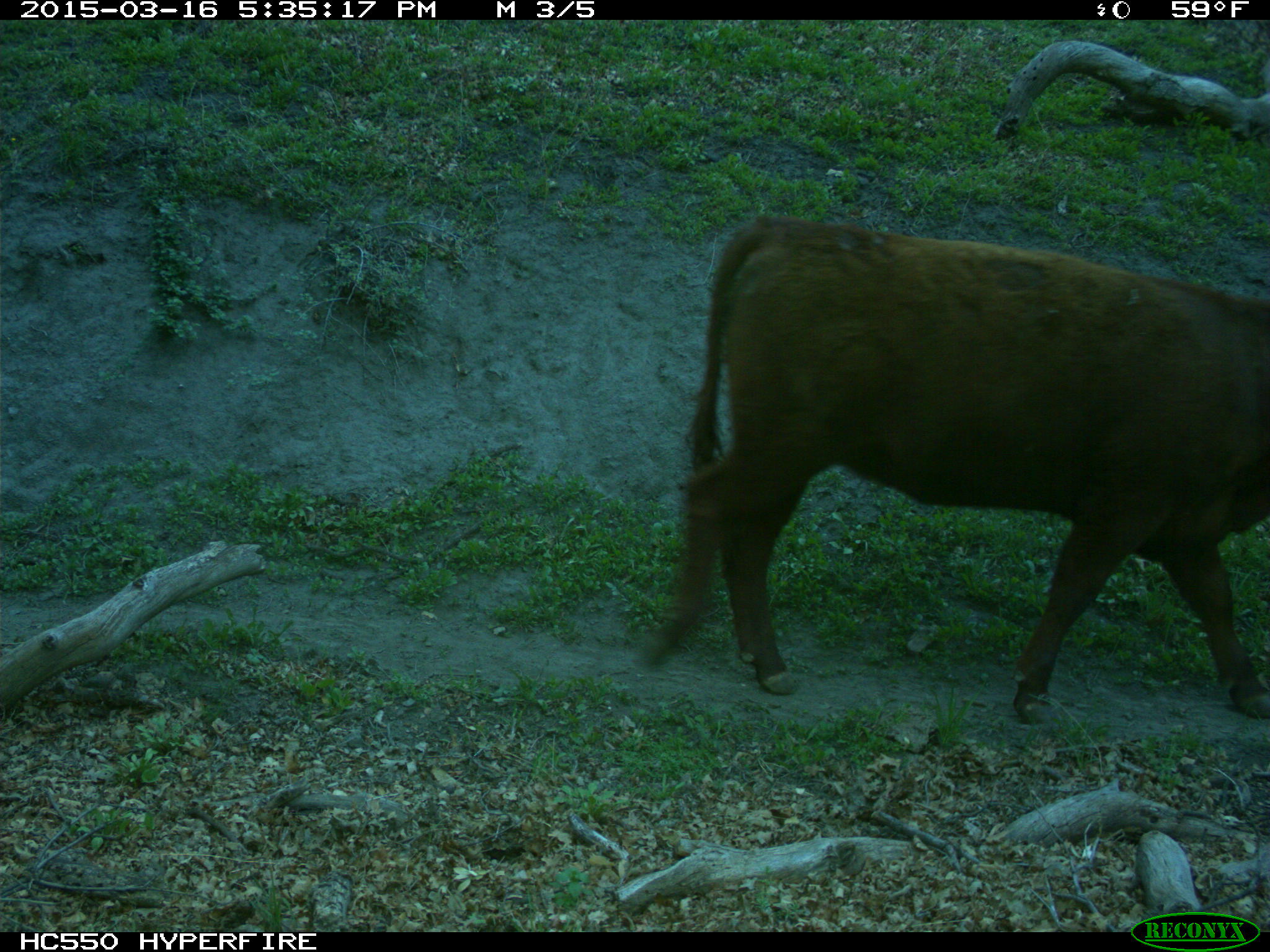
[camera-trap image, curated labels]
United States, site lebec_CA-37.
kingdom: Animalia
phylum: Chordata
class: Mammalia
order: Artiodactyla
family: Bovidae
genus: Bos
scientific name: Bos taurus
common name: domestic cow